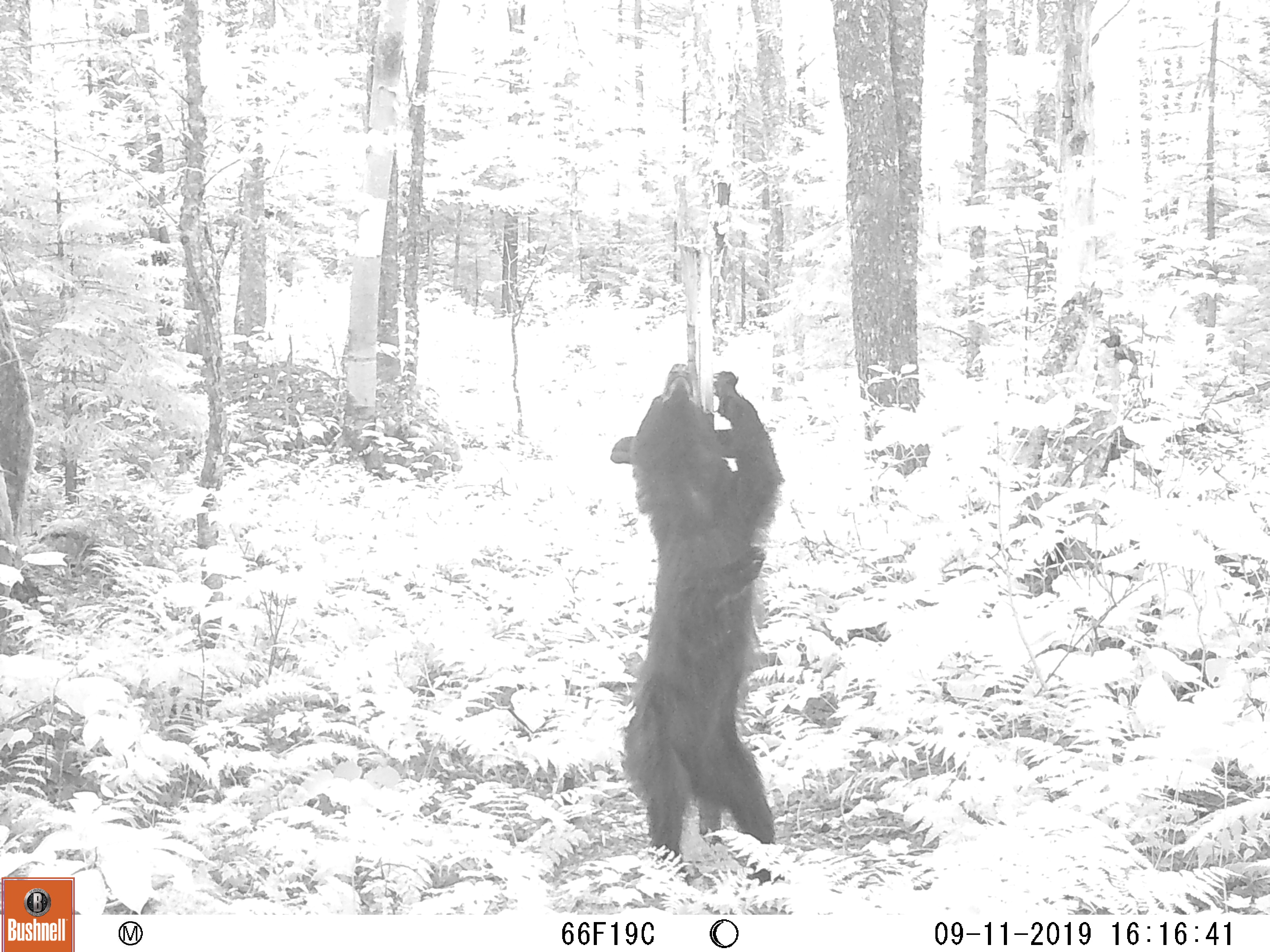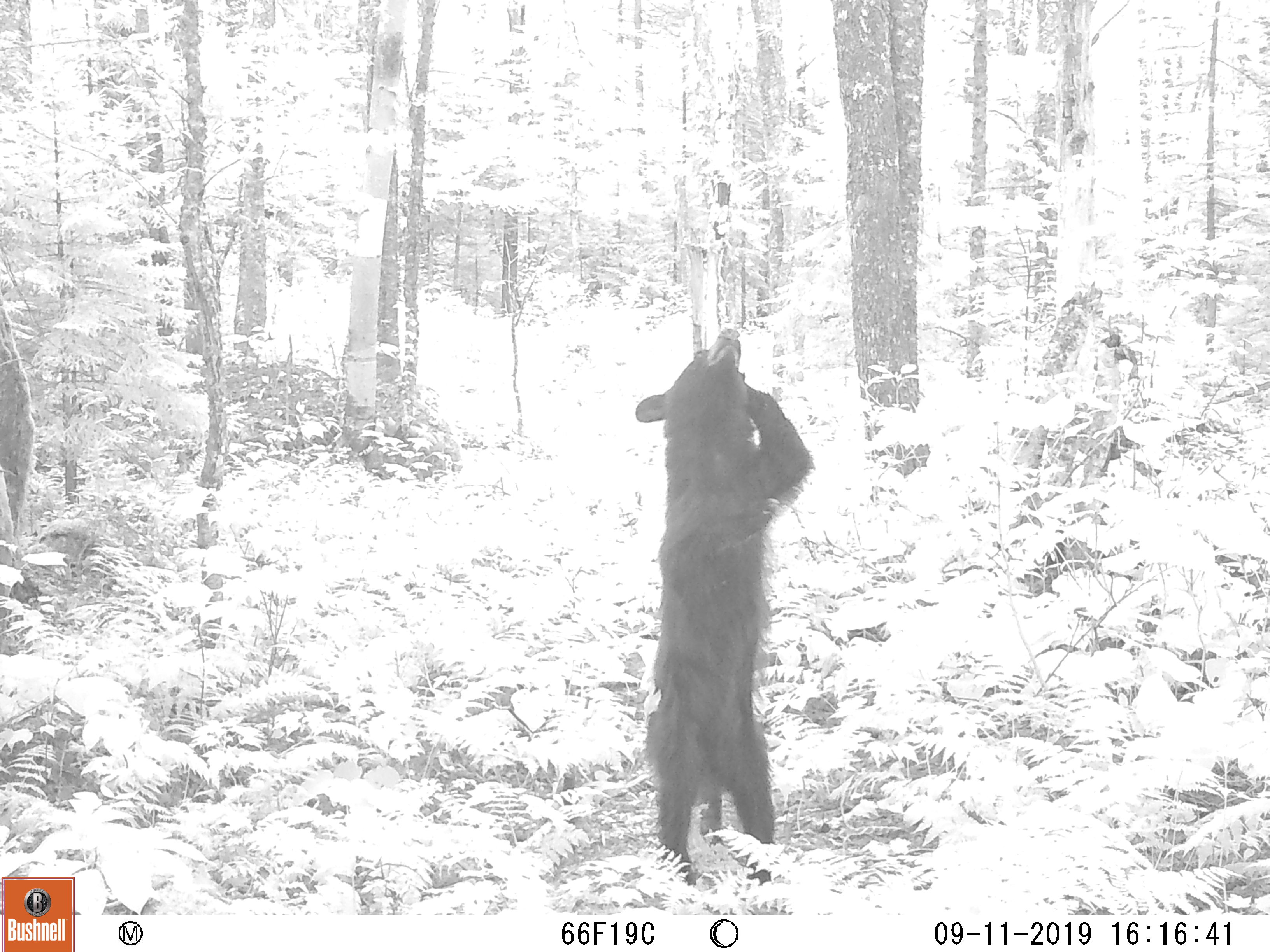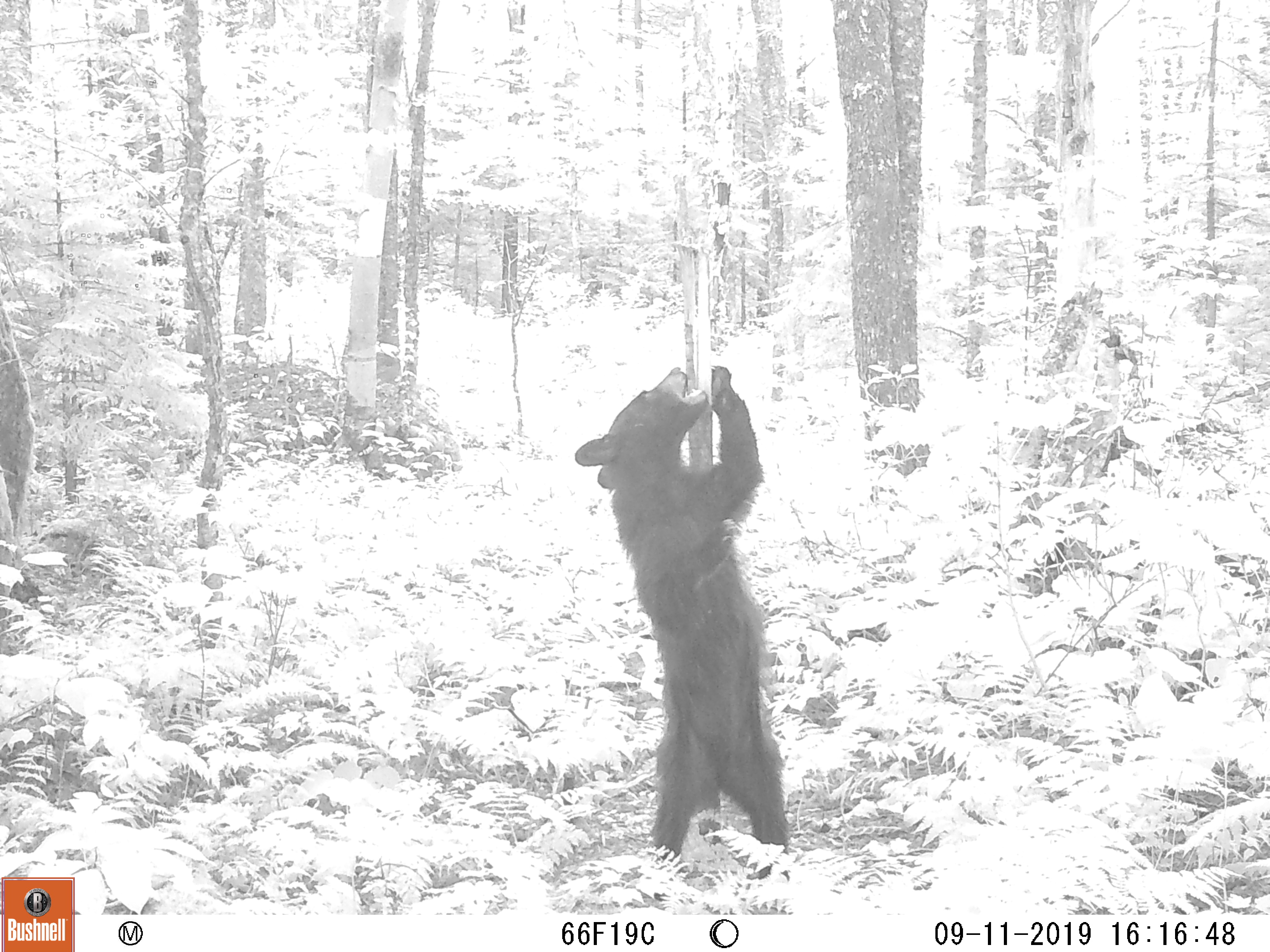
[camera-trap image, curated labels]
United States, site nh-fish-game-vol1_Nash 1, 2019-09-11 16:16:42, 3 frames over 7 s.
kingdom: Animalia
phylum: Chordata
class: Mammalia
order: Carnivora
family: Ursidae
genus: Ursus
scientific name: Ursus americanus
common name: black bear